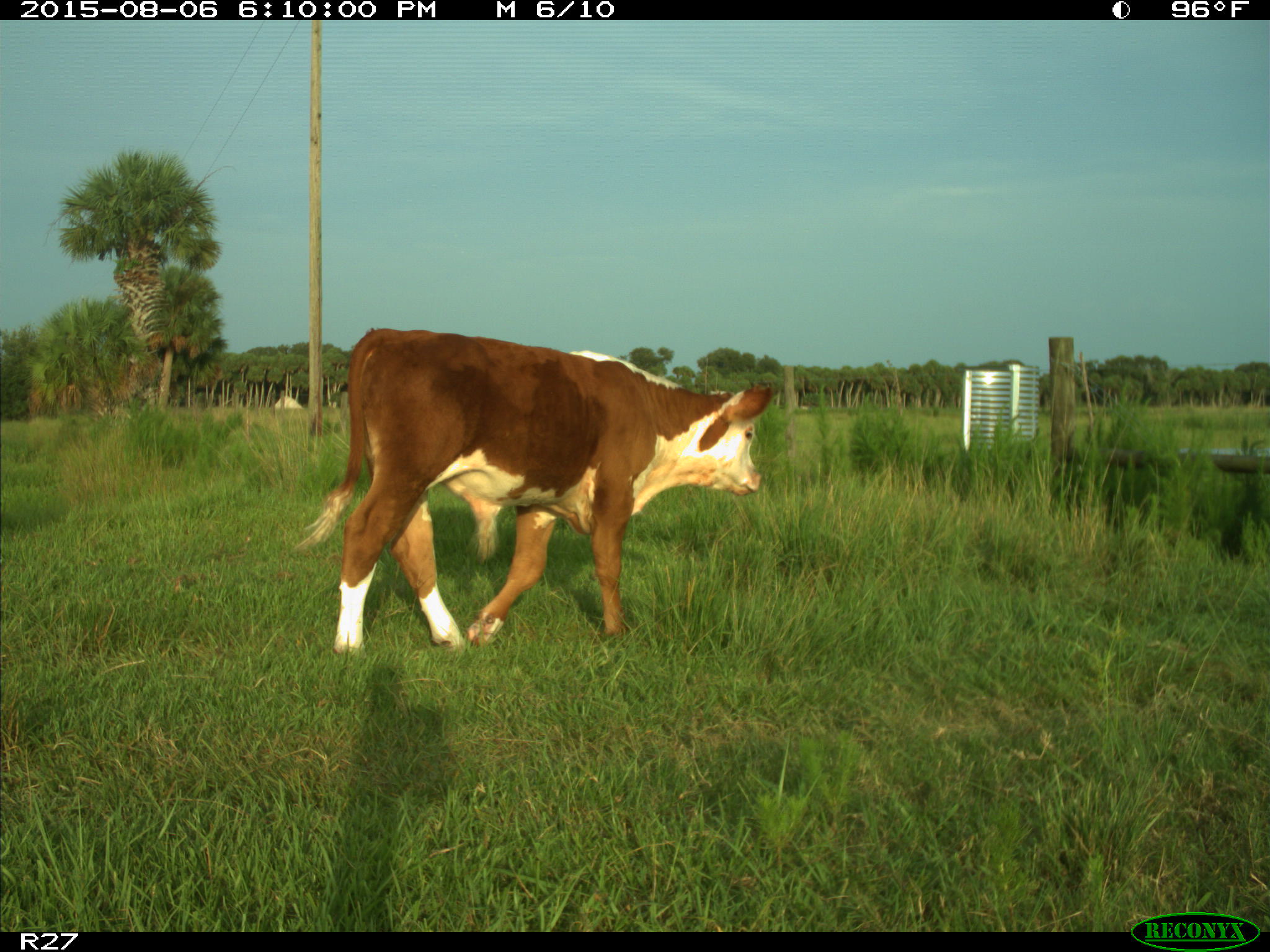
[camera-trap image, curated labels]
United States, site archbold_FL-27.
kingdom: Animalia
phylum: Chordata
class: Mammalia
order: Artiodactyla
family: Bovidae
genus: Bos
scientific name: Bos taurus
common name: domestic cow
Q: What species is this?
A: Bos taurus (domestic cow).